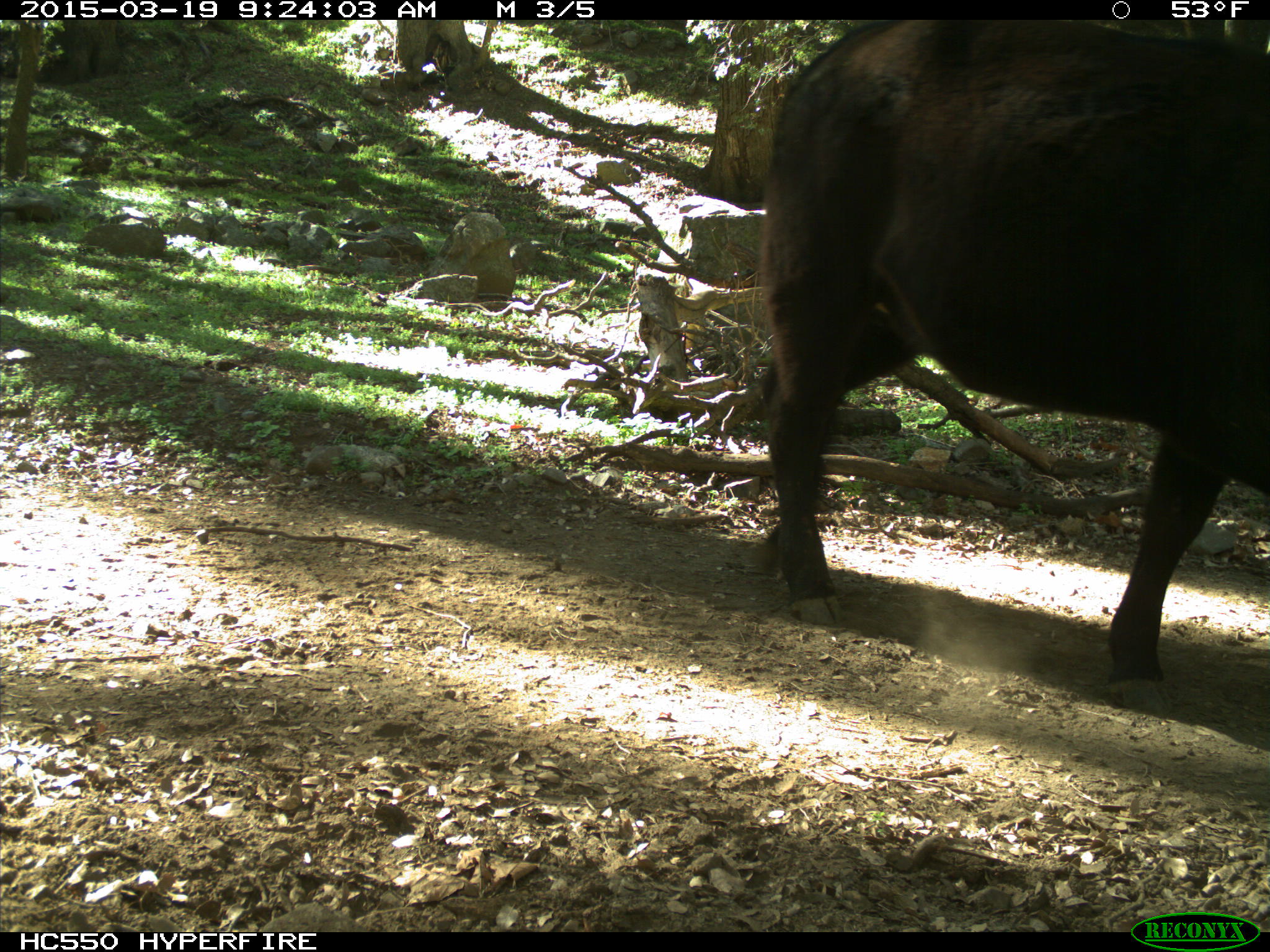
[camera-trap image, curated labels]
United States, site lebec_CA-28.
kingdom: Animalia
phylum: Chordata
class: Mammalia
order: Artiodactyla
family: Bovidae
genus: Bos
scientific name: Bos taurus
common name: domestic cow